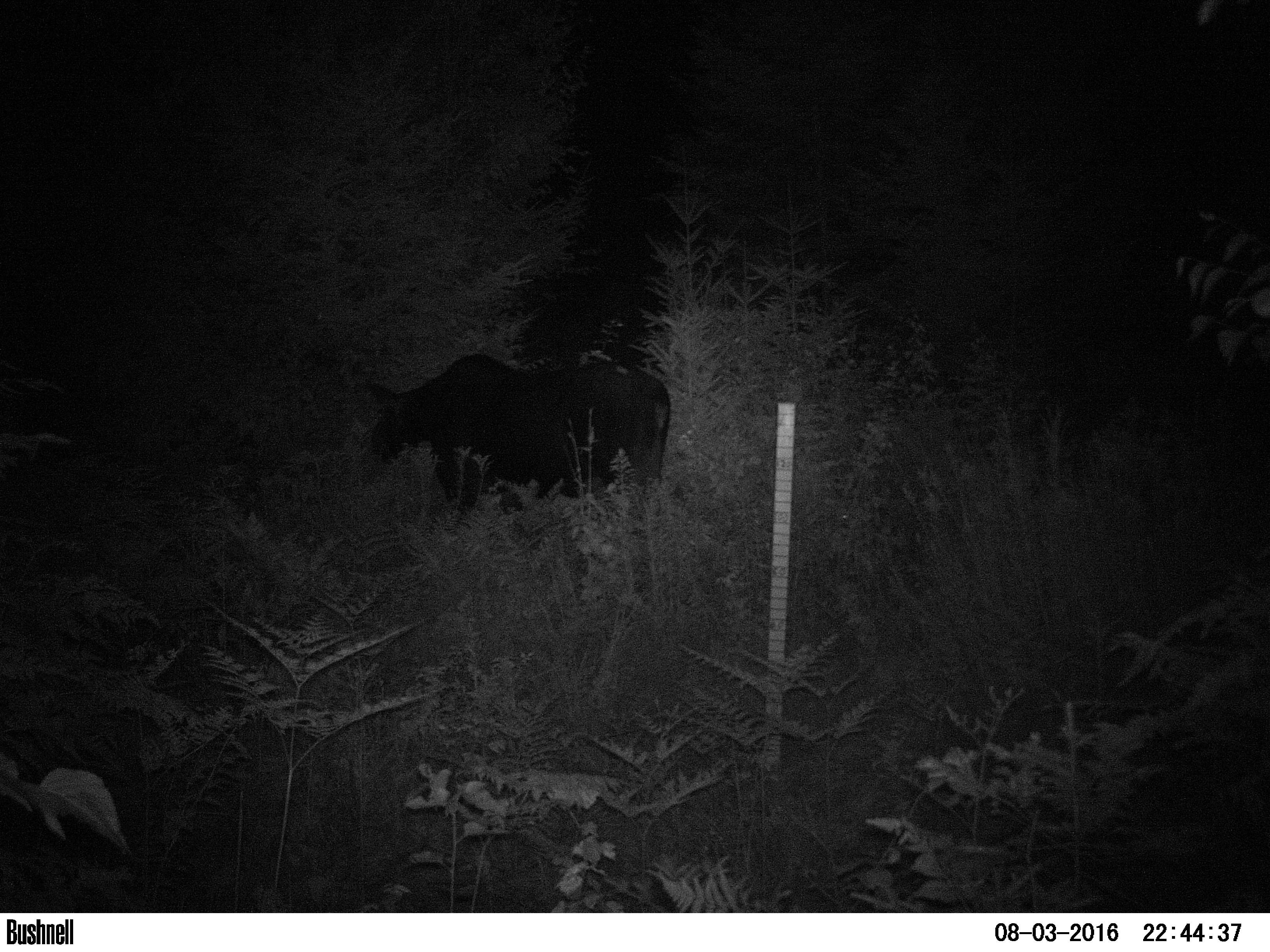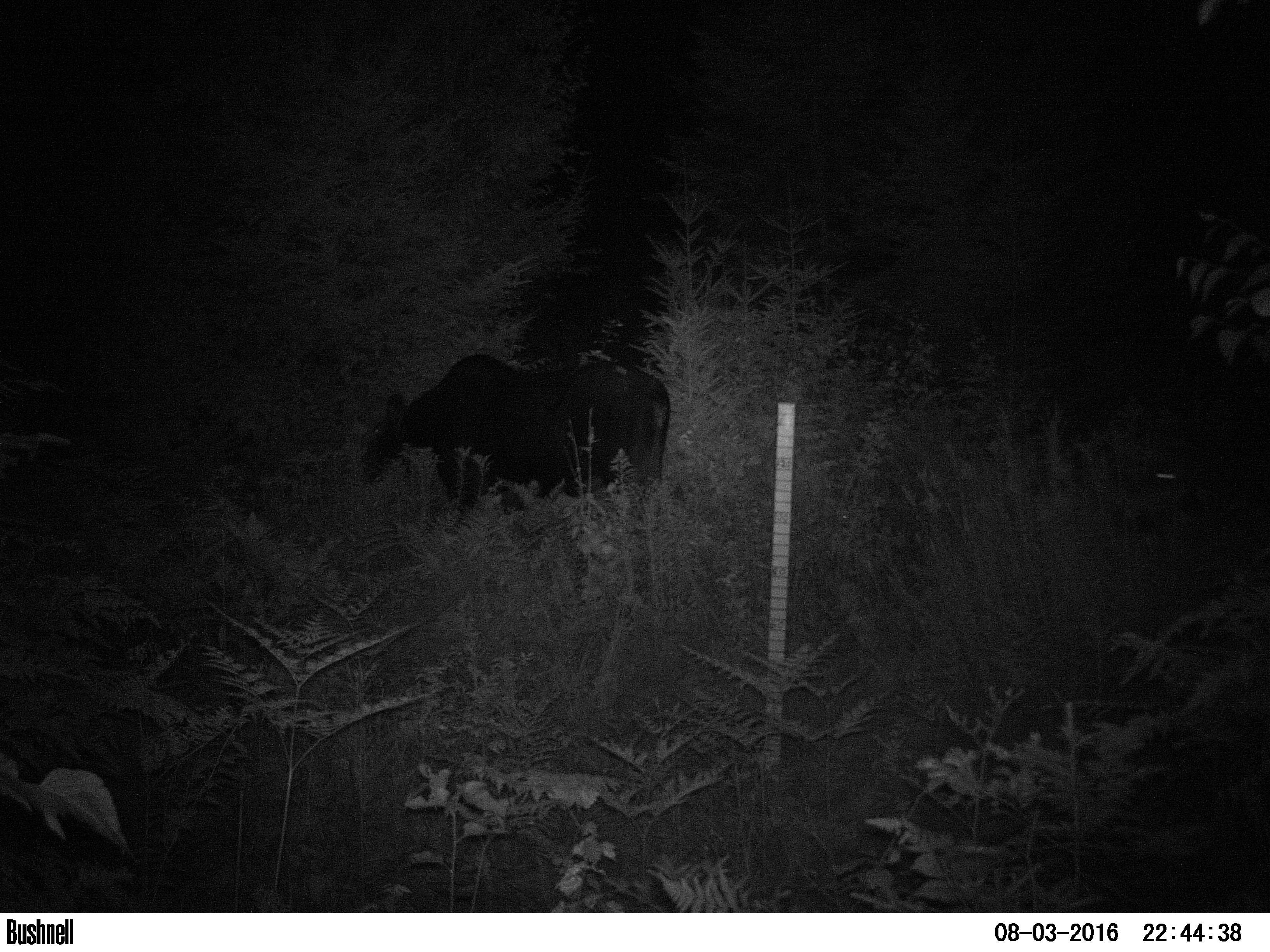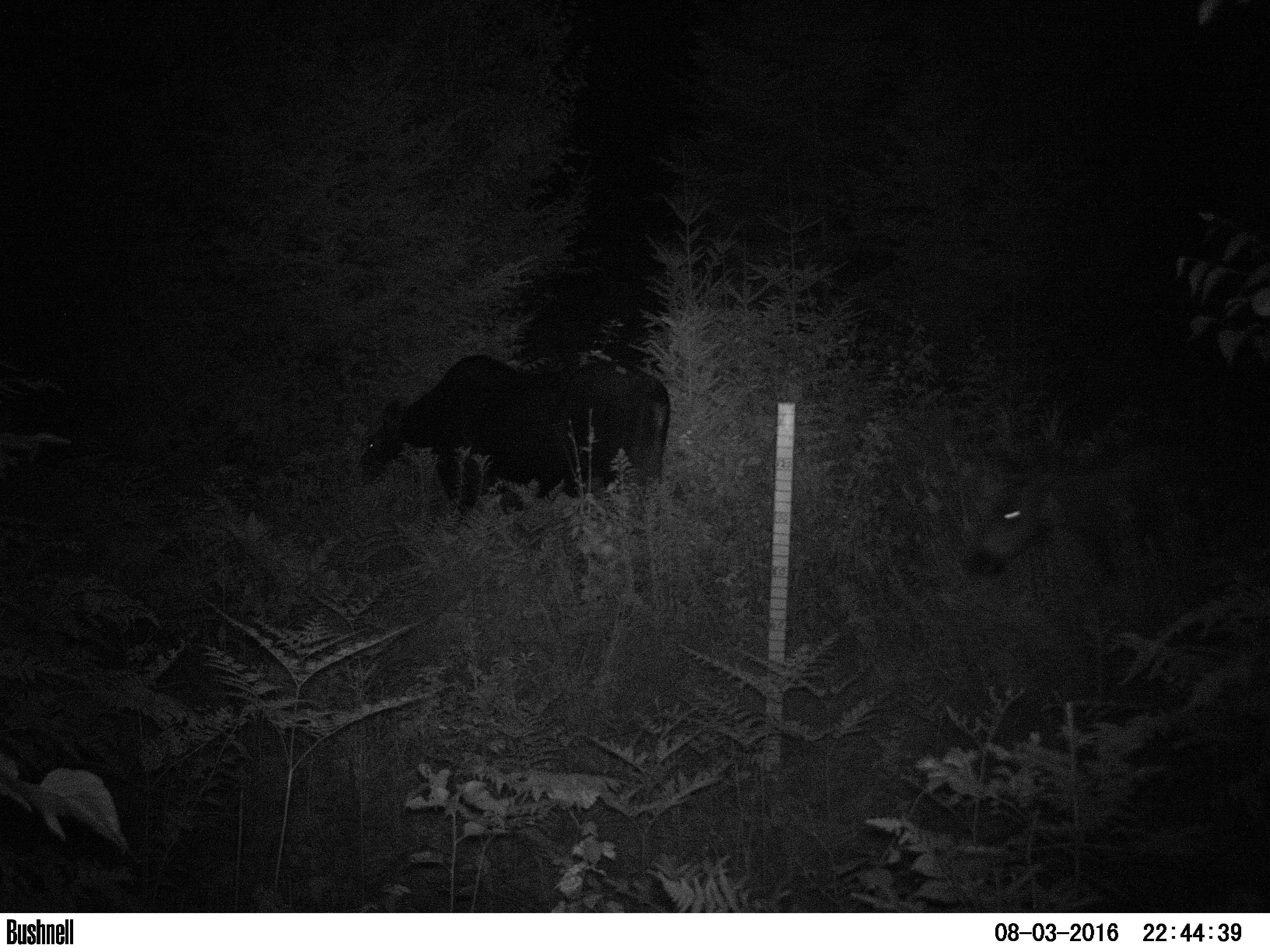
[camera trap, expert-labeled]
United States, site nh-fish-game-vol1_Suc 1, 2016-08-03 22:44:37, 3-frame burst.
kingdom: Animalia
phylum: Chordata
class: Mammalia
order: Artiodactyla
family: Cervidae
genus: Alces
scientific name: Alces alces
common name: moose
Moose (Alces alces).